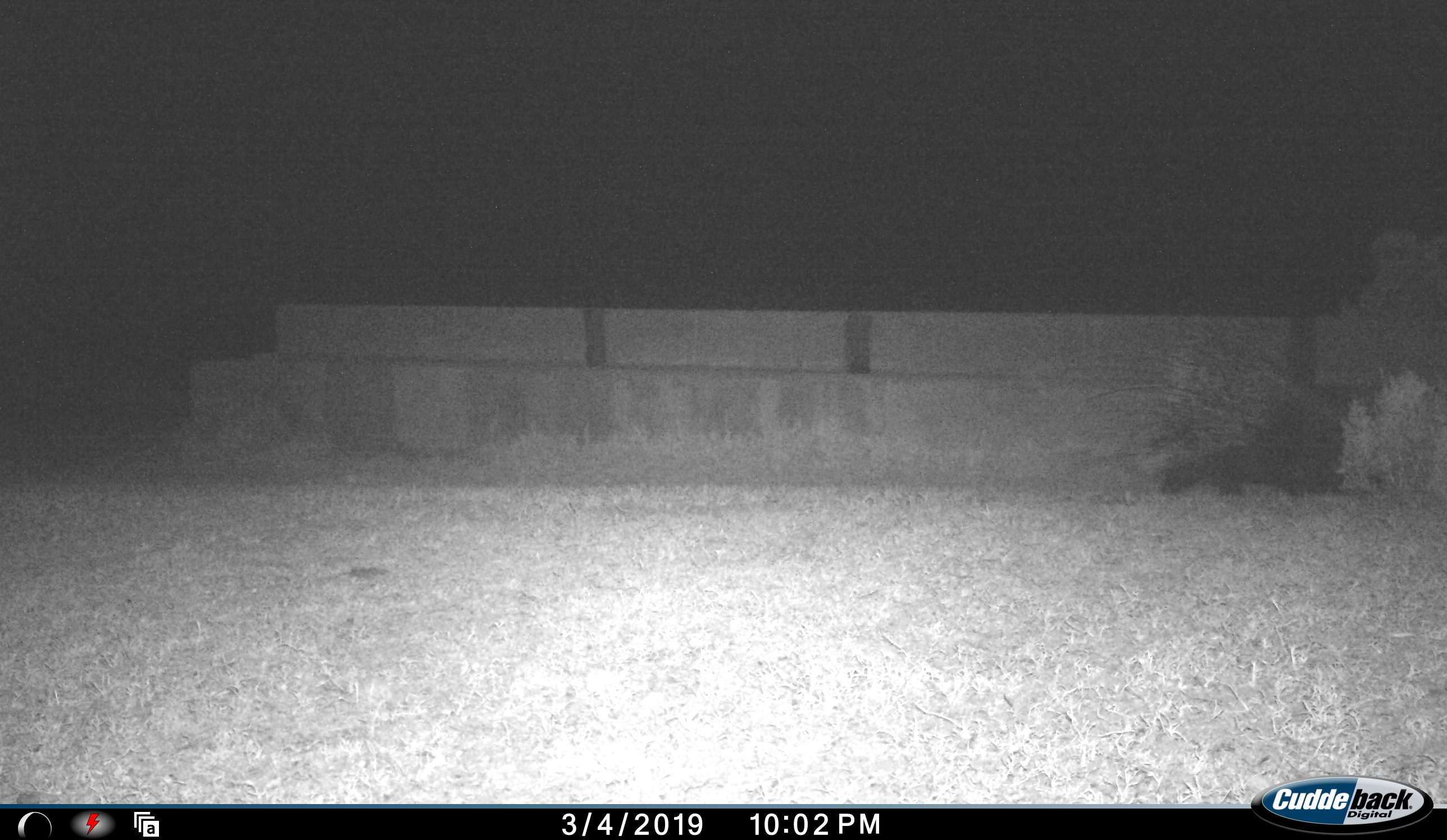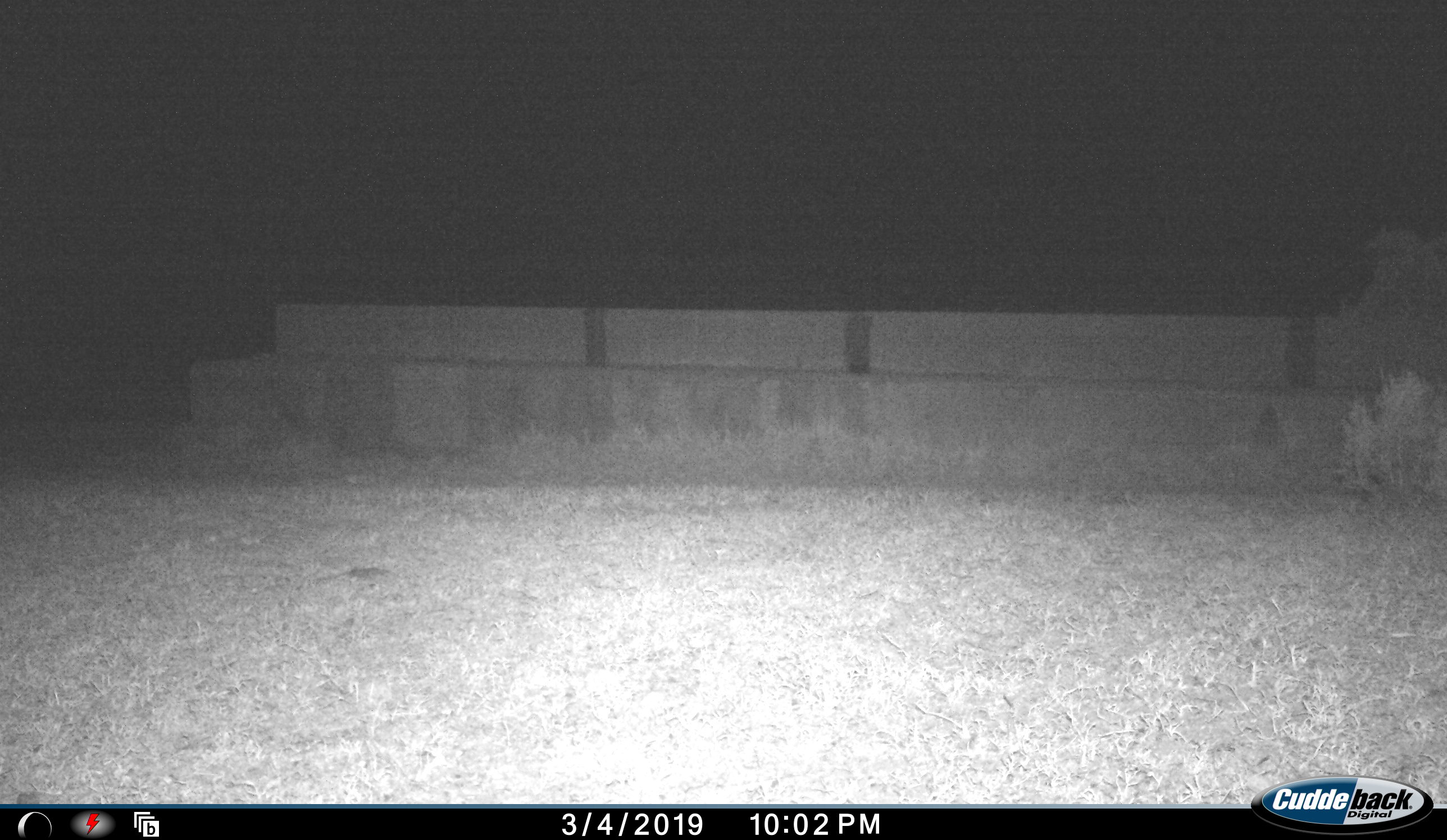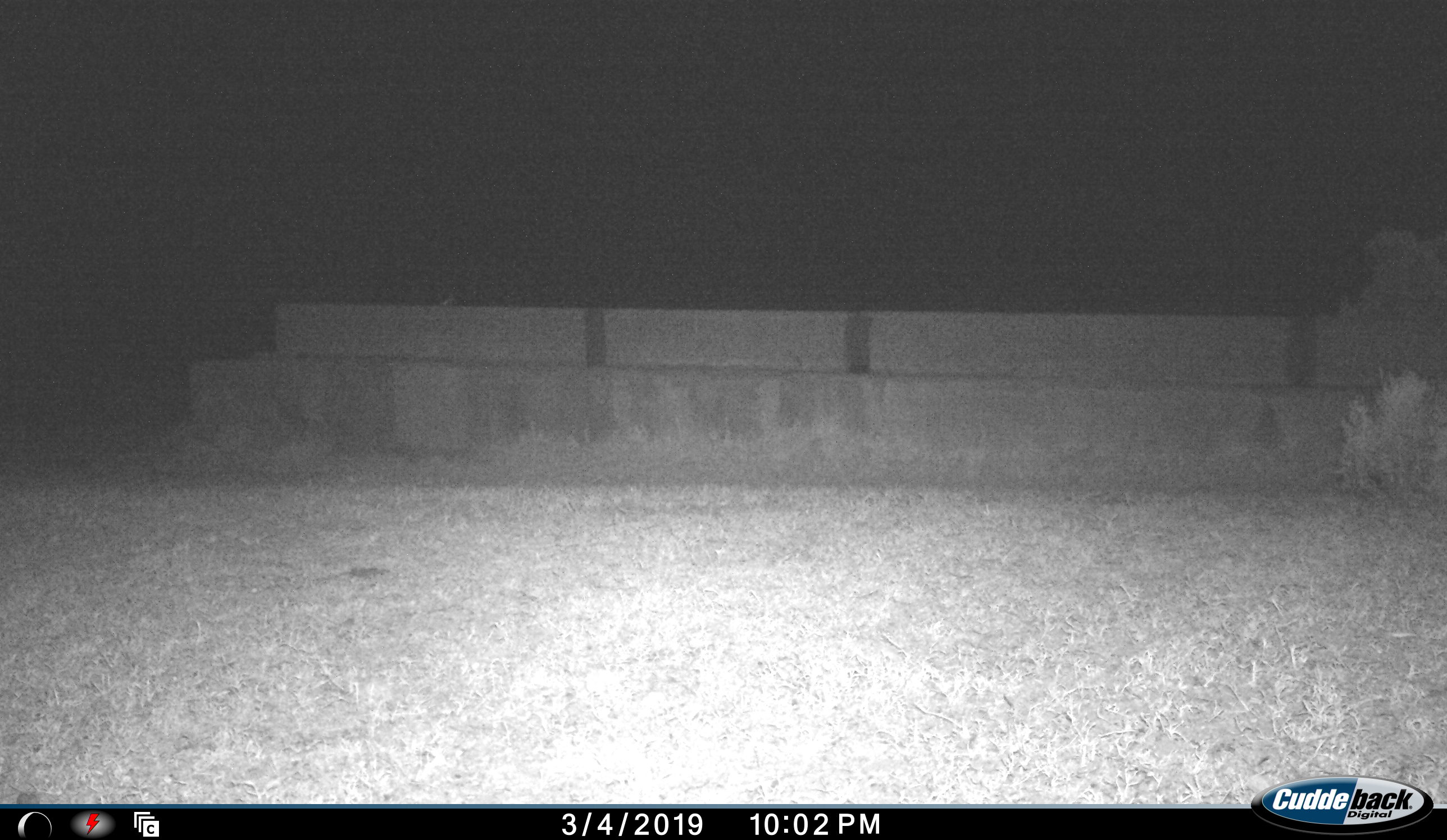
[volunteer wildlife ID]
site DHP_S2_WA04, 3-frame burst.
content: unidentified animal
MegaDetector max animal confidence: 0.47